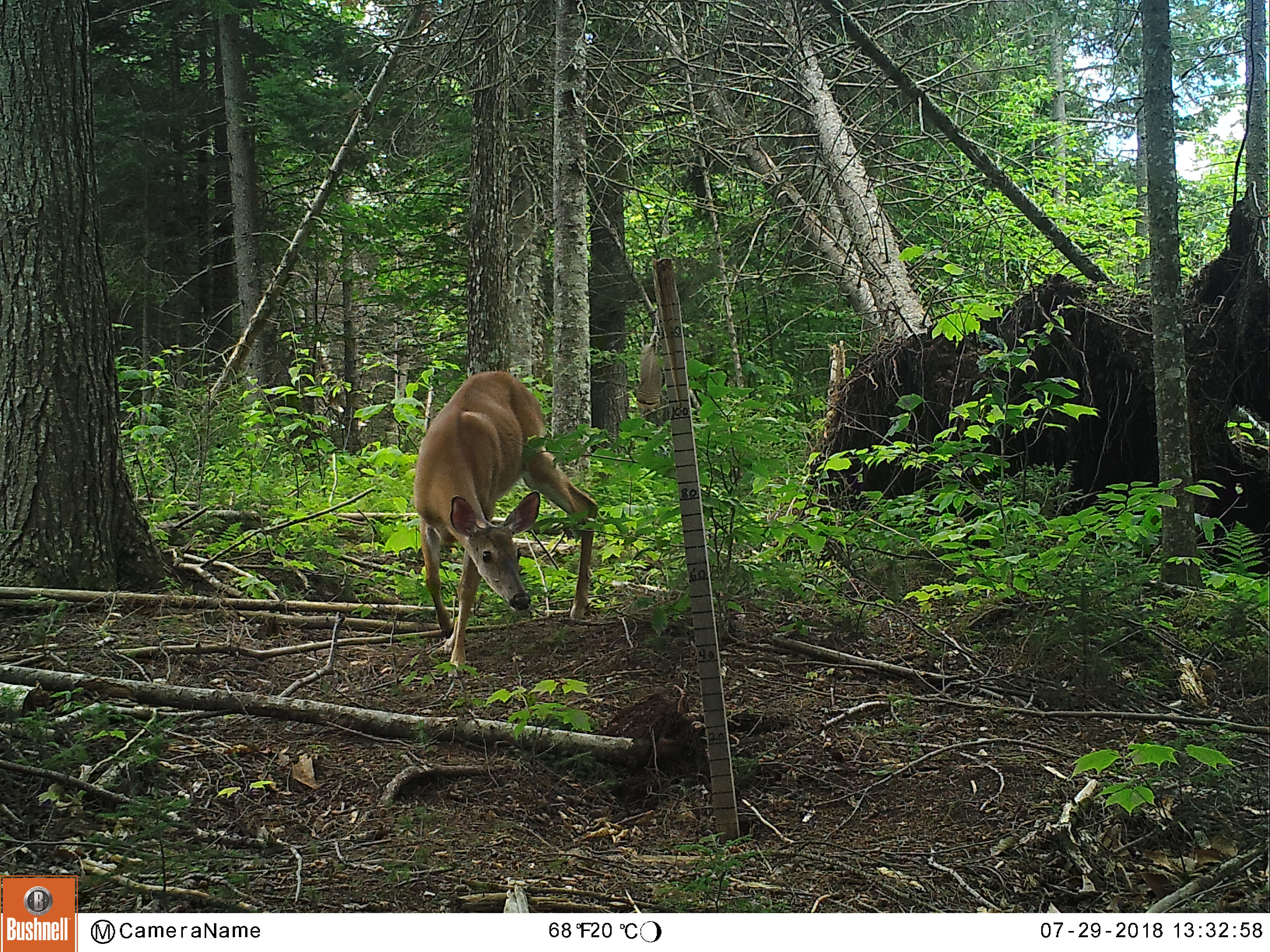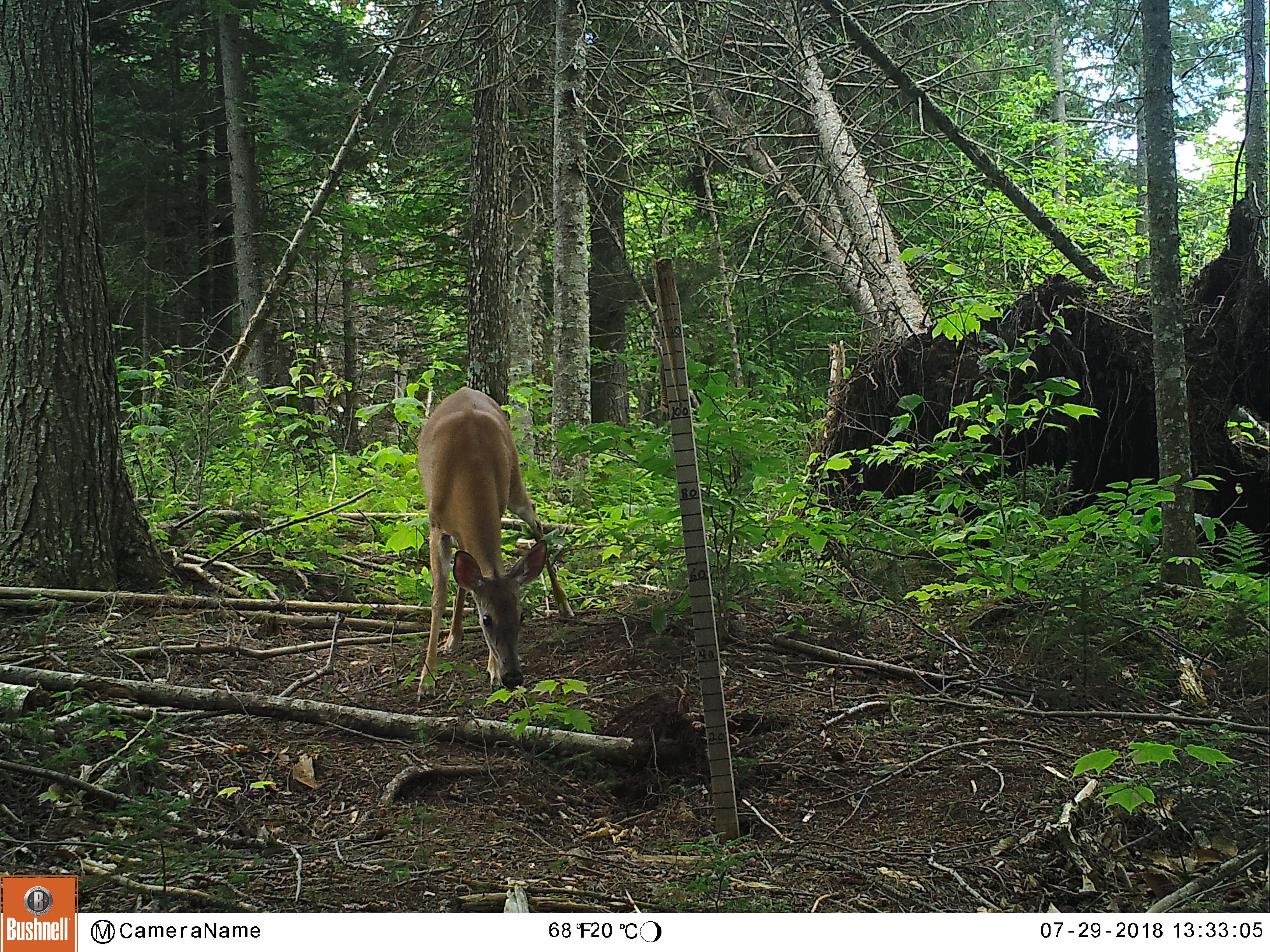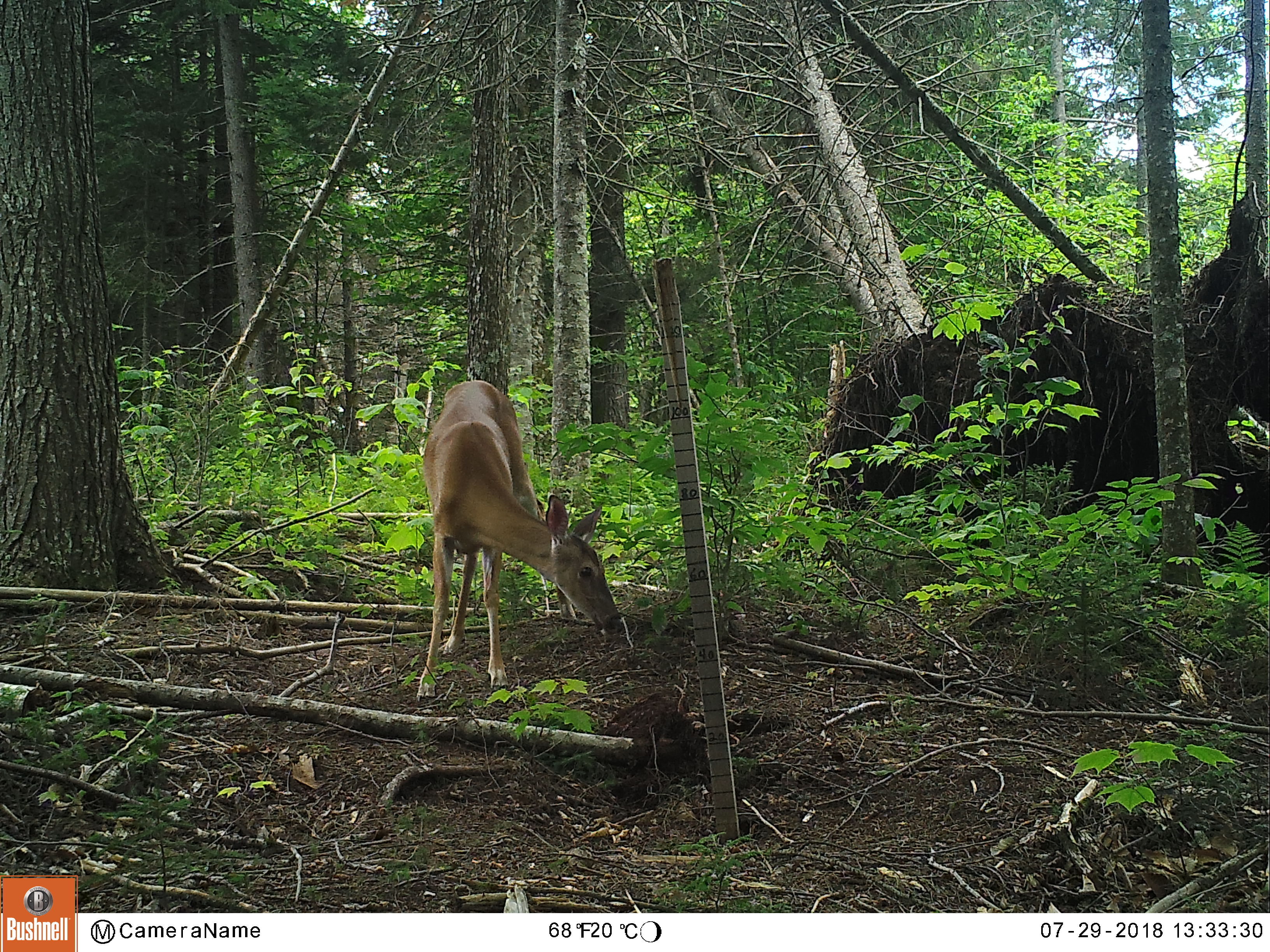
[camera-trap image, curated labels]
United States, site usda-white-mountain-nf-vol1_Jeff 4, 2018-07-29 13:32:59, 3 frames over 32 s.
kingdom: Animalia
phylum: Chordata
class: Mammalia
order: Artiodactyla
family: Cervidae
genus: Odocoileus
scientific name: Odocoileus virginianus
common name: white-tailed deer